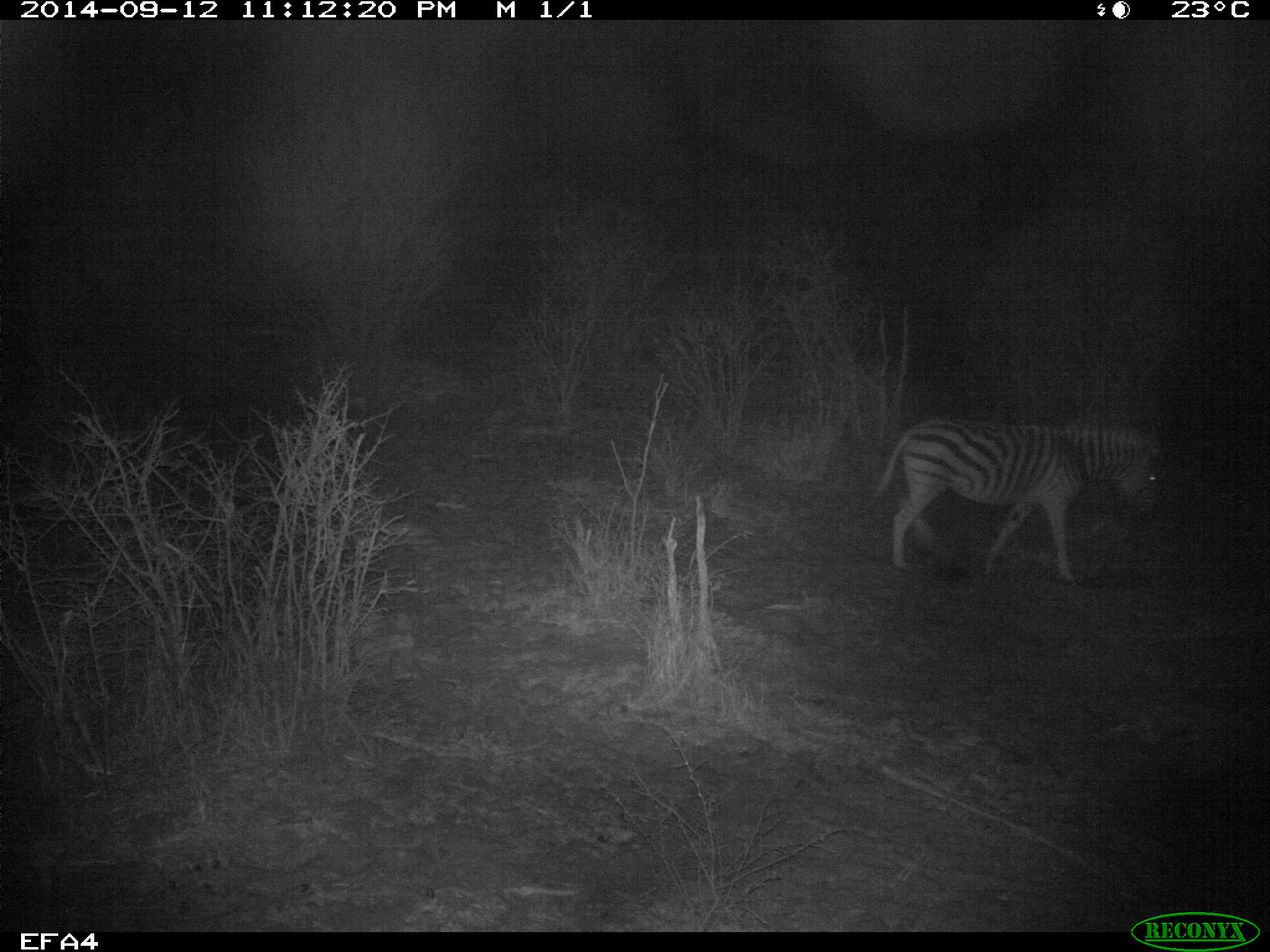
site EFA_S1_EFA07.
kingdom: Animalia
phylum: Chordata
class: Mammalia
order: Perissodactyla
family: Equidae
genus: Equus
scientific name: Equus quagga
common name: plains zebra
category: zebraplains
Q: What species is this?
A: Zebraplains (plains zebra) (Equus quagga).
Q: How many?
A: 1.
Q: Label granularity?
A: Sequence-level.